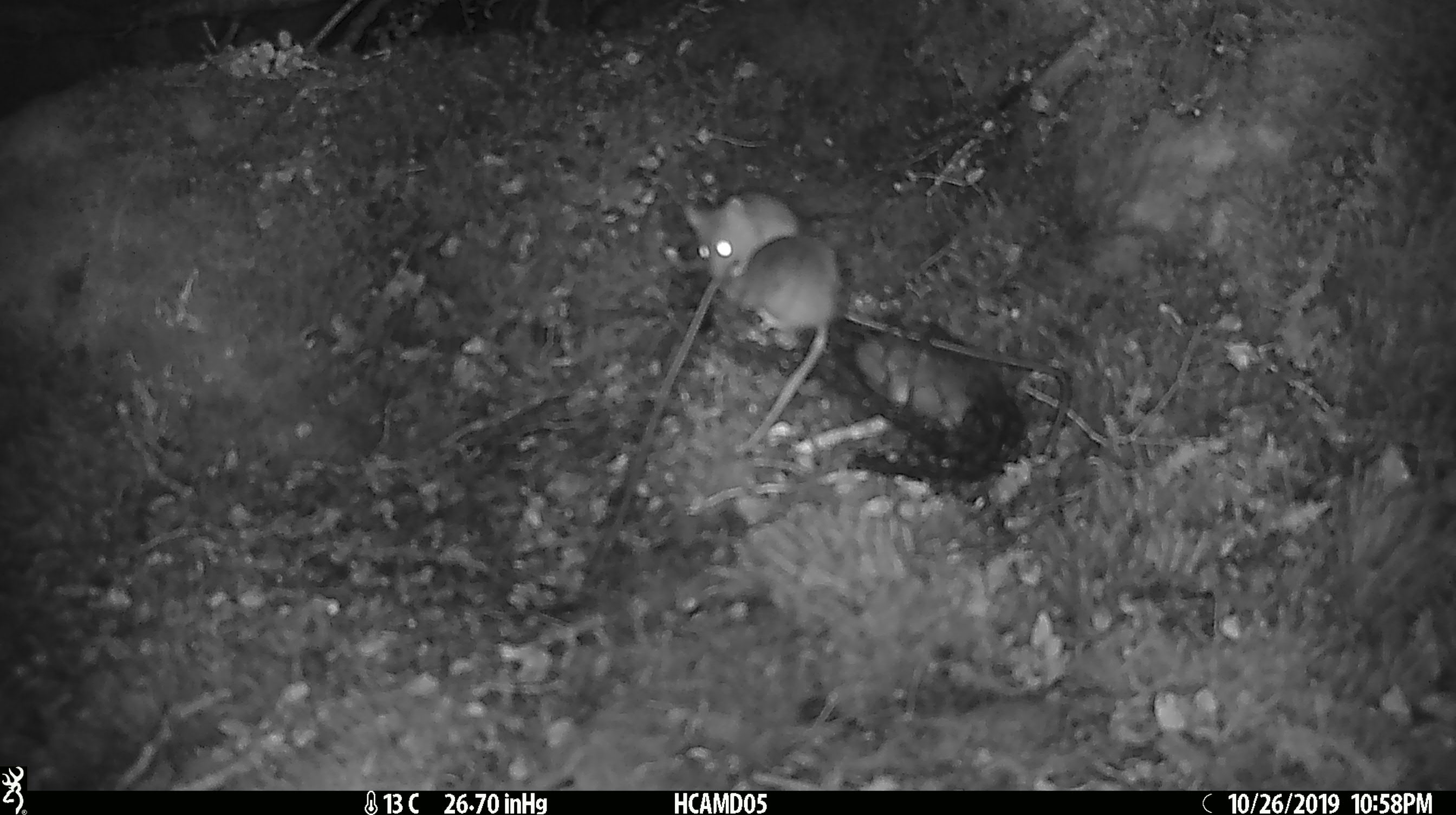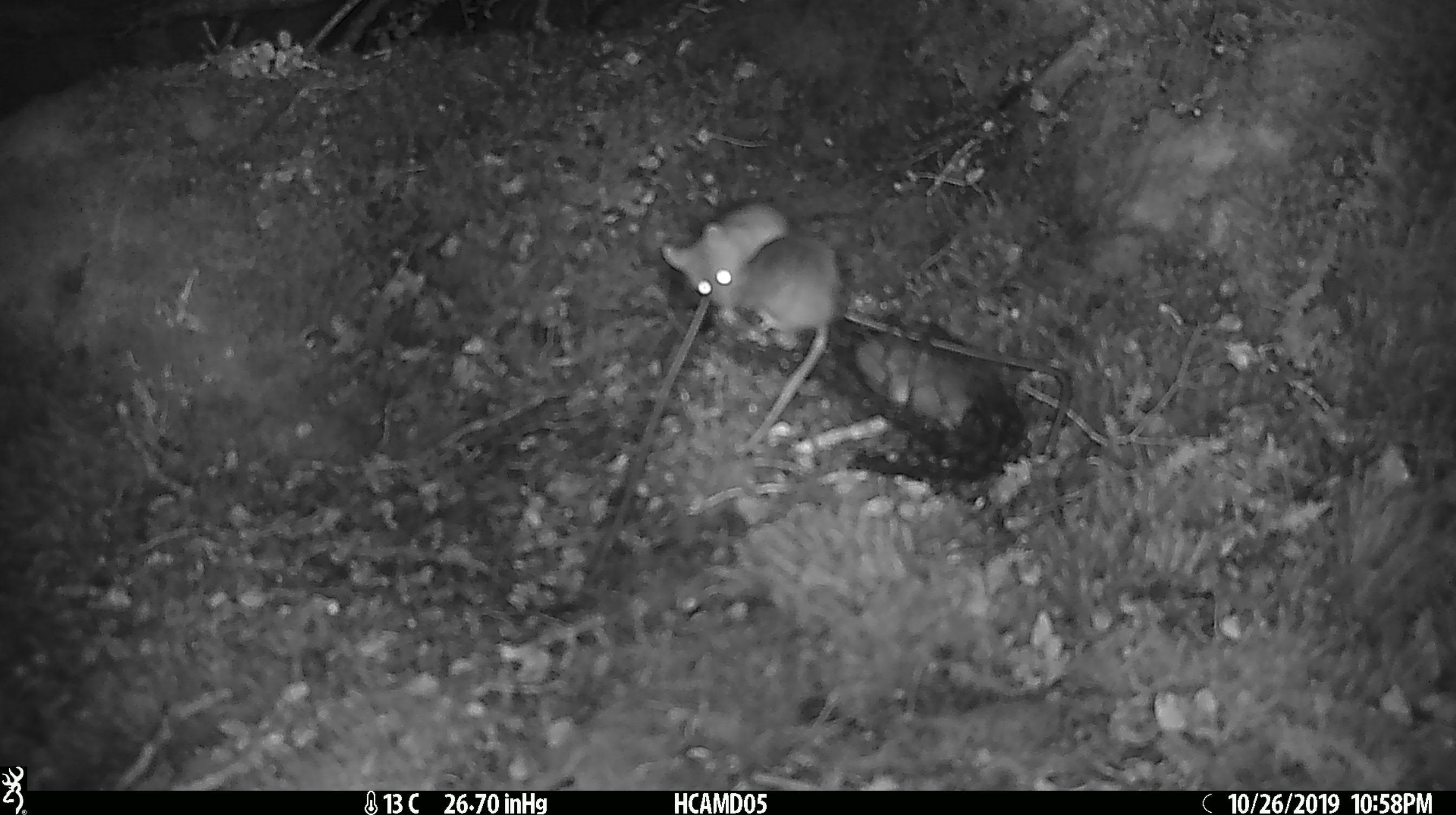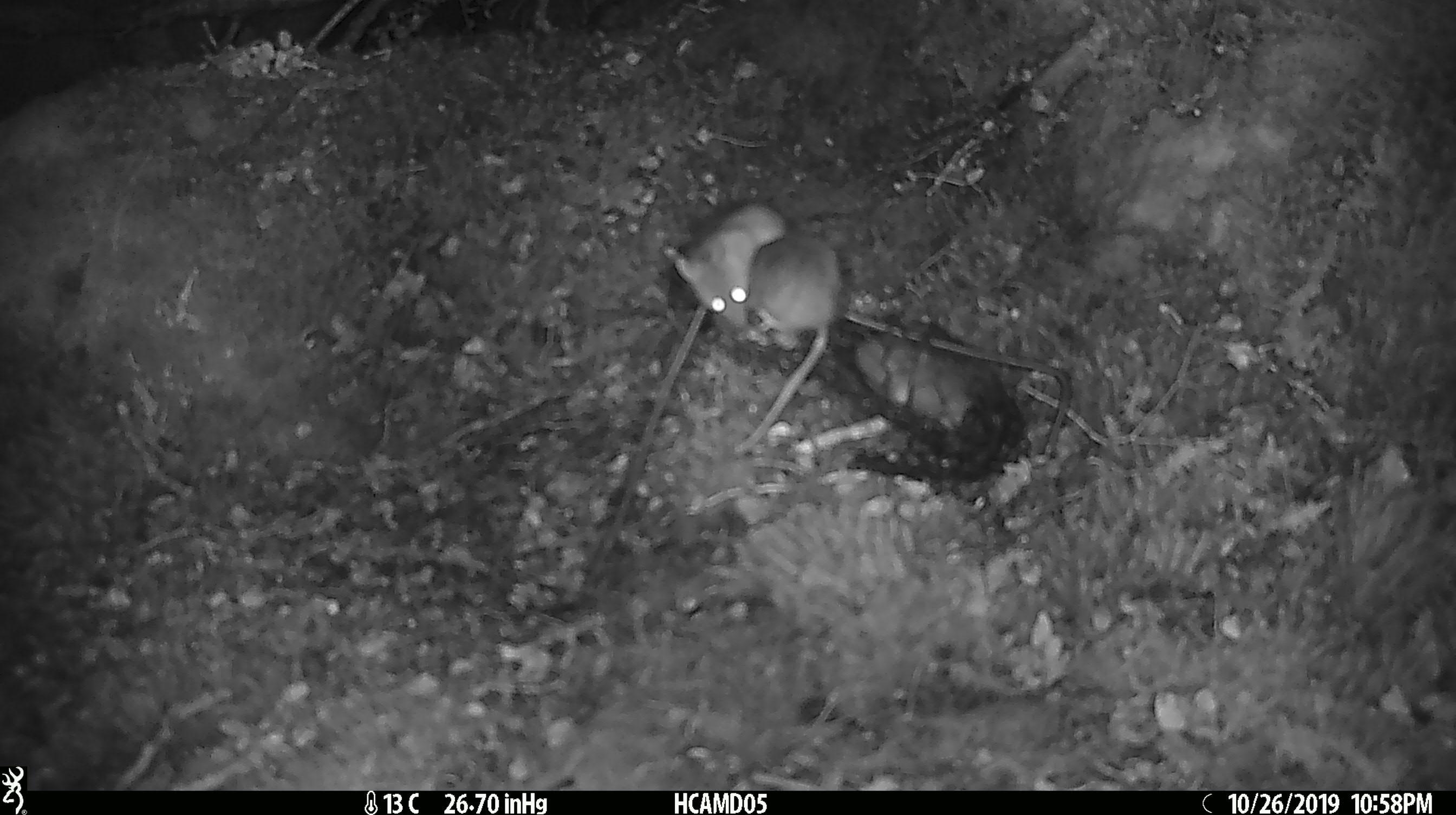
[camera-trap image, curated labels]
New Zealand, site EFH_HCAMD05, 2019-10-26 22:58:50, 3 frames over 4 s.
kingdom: Animalia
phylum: Chordata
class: Mammalia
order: Rodentia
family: Muridae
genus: Mus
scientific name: Mus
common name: mouse